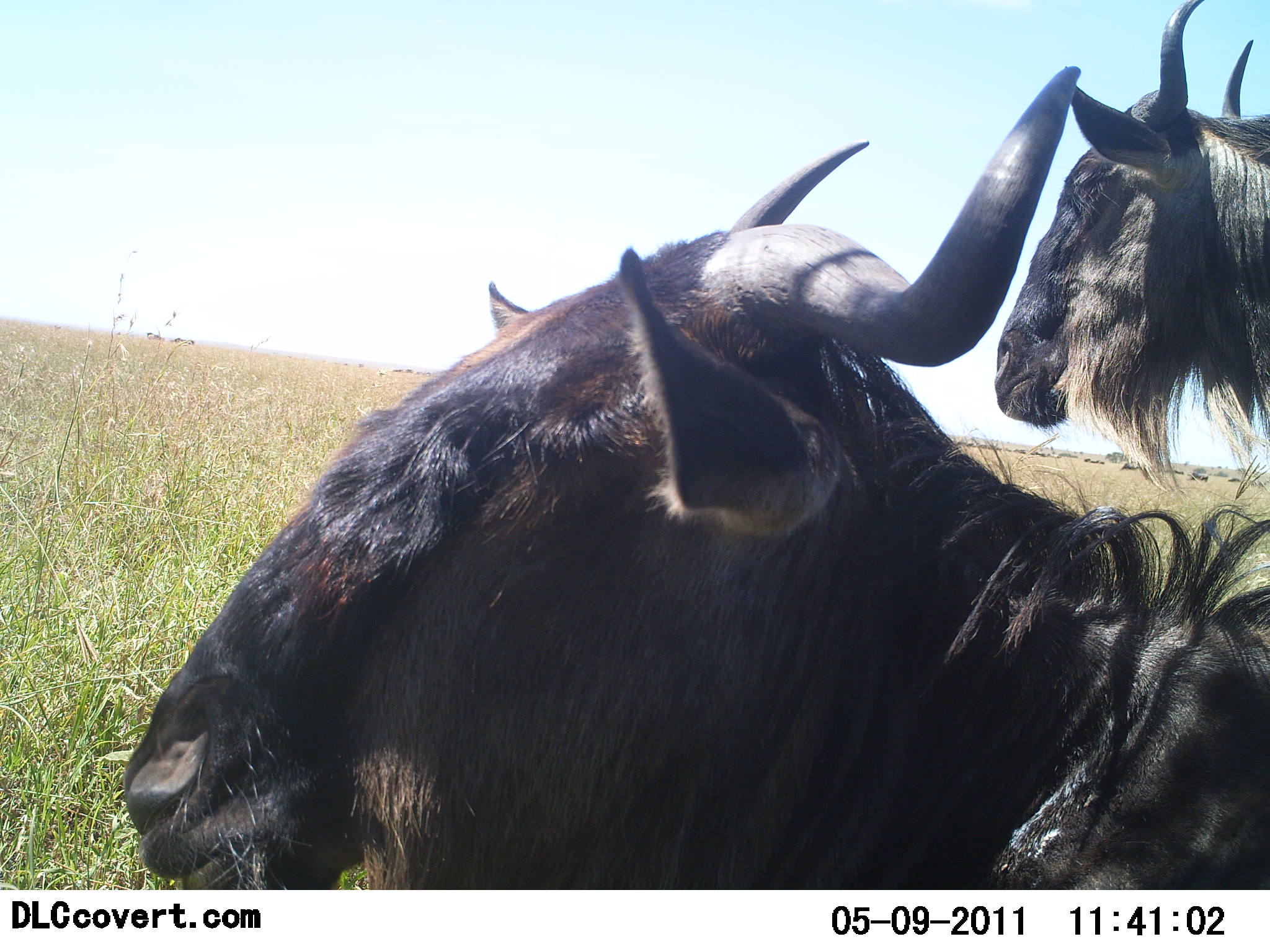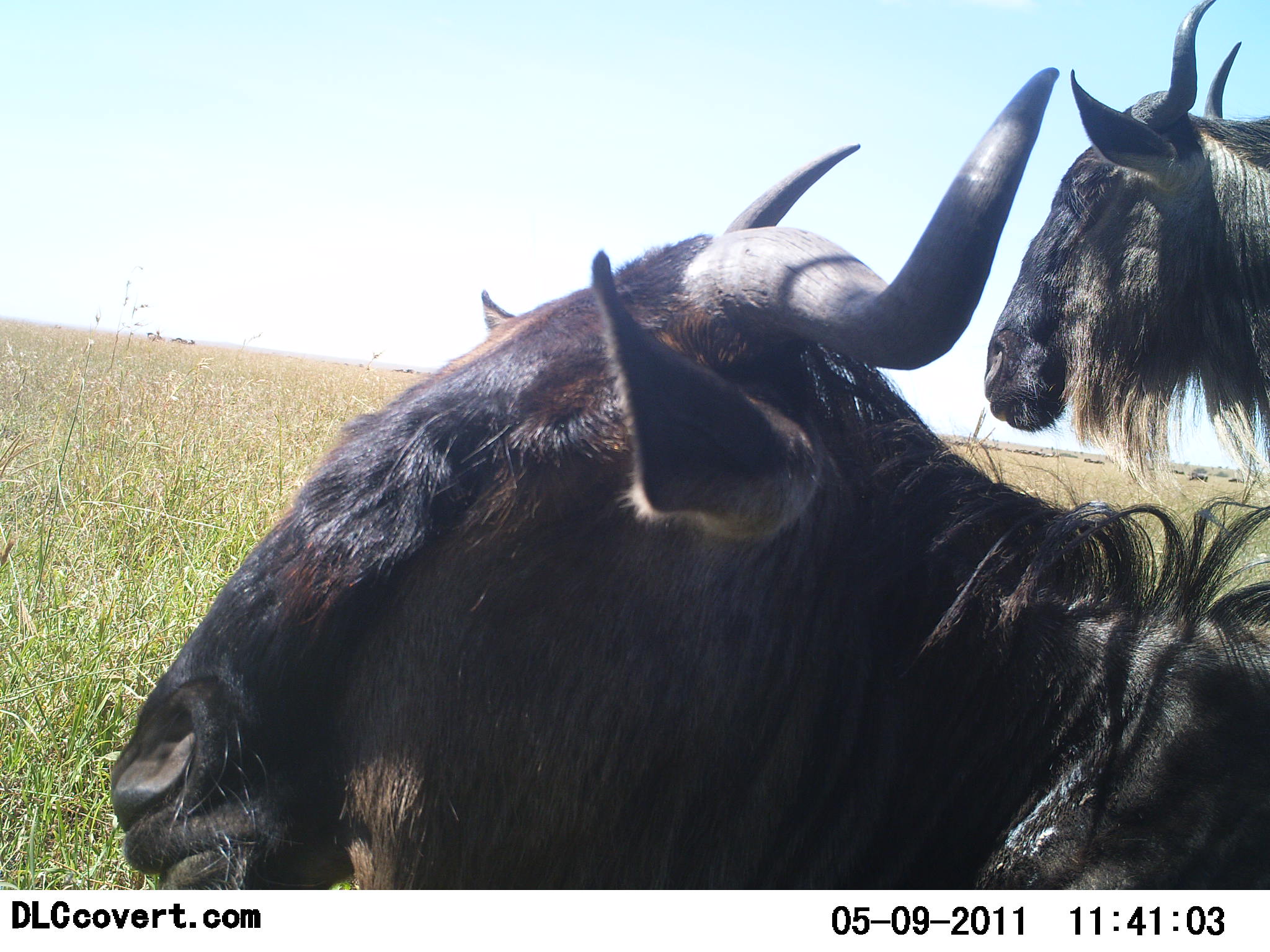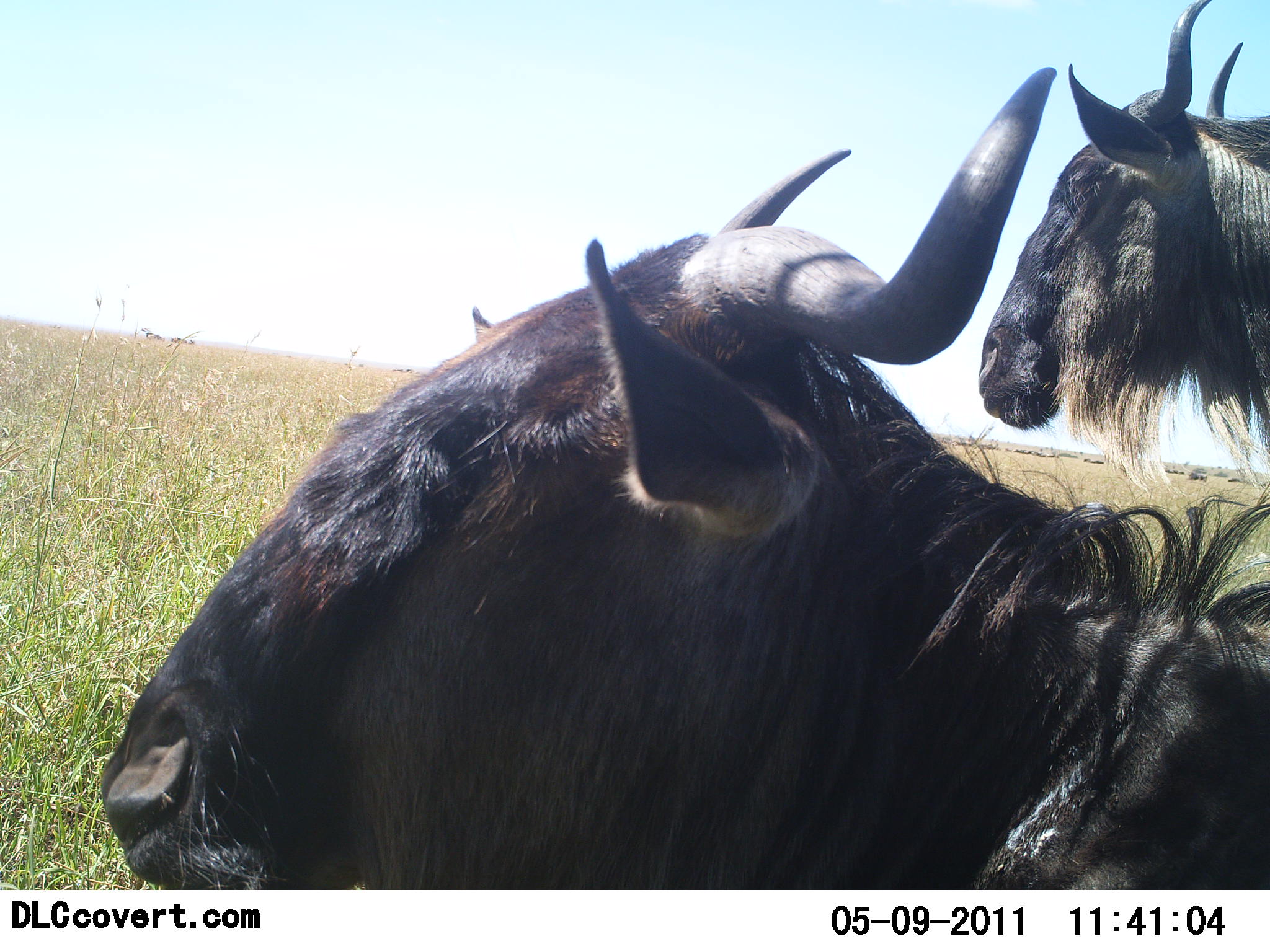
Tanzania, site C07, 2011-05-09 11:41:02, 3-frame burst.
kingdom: Animalia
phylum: Chordata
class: Mammalia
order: Artiodactyla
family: Bovidae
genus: Connochaetes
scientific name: Connochaetes taurinus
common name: blue wildebeest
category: wildebeest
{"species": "wildebeest (blue wildebeest) (Connochaetes taurinus)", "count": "2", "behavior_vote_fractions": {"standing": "83%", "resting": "50%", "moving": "0%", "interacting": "0%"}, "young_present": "0%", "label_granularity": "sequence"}